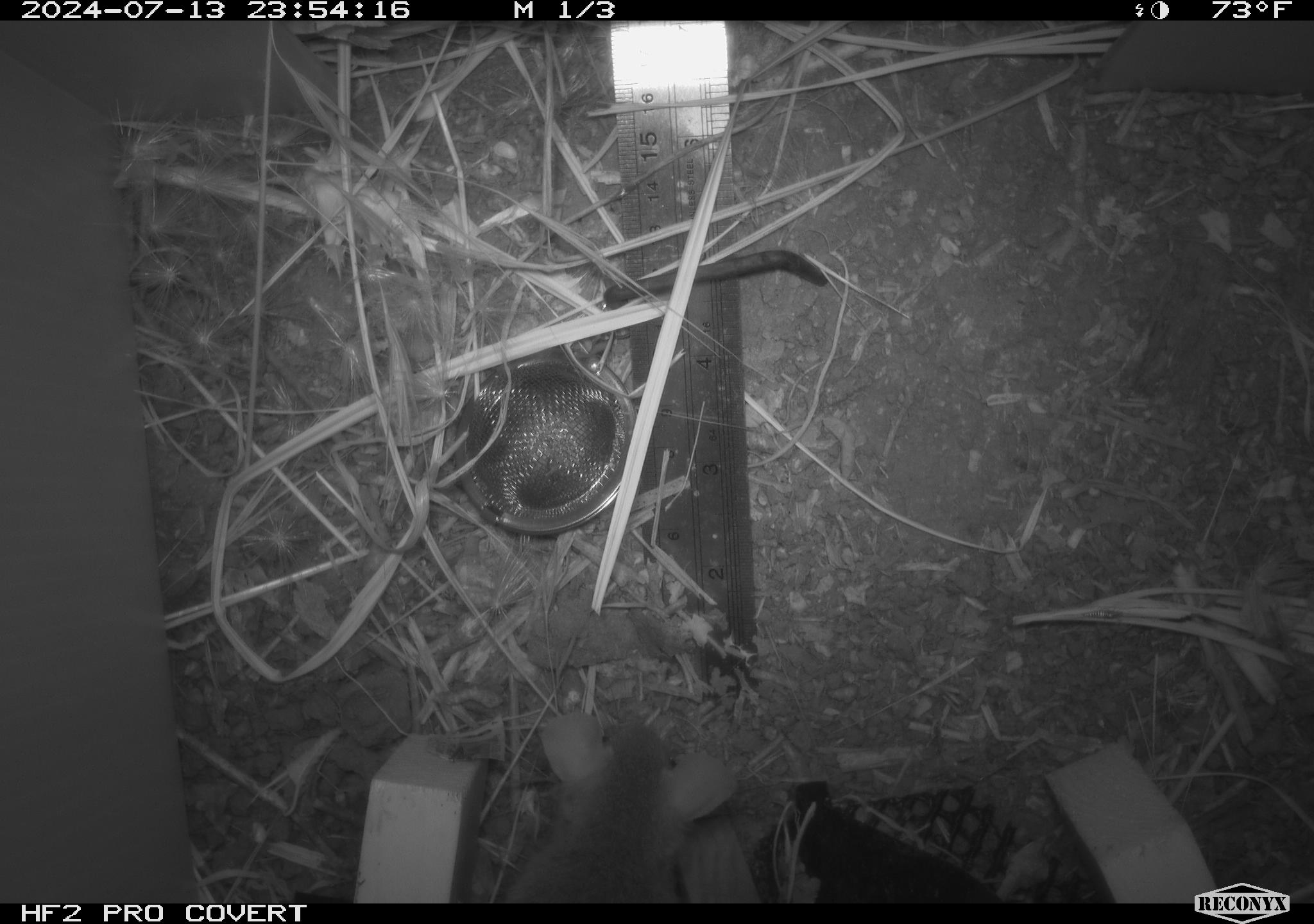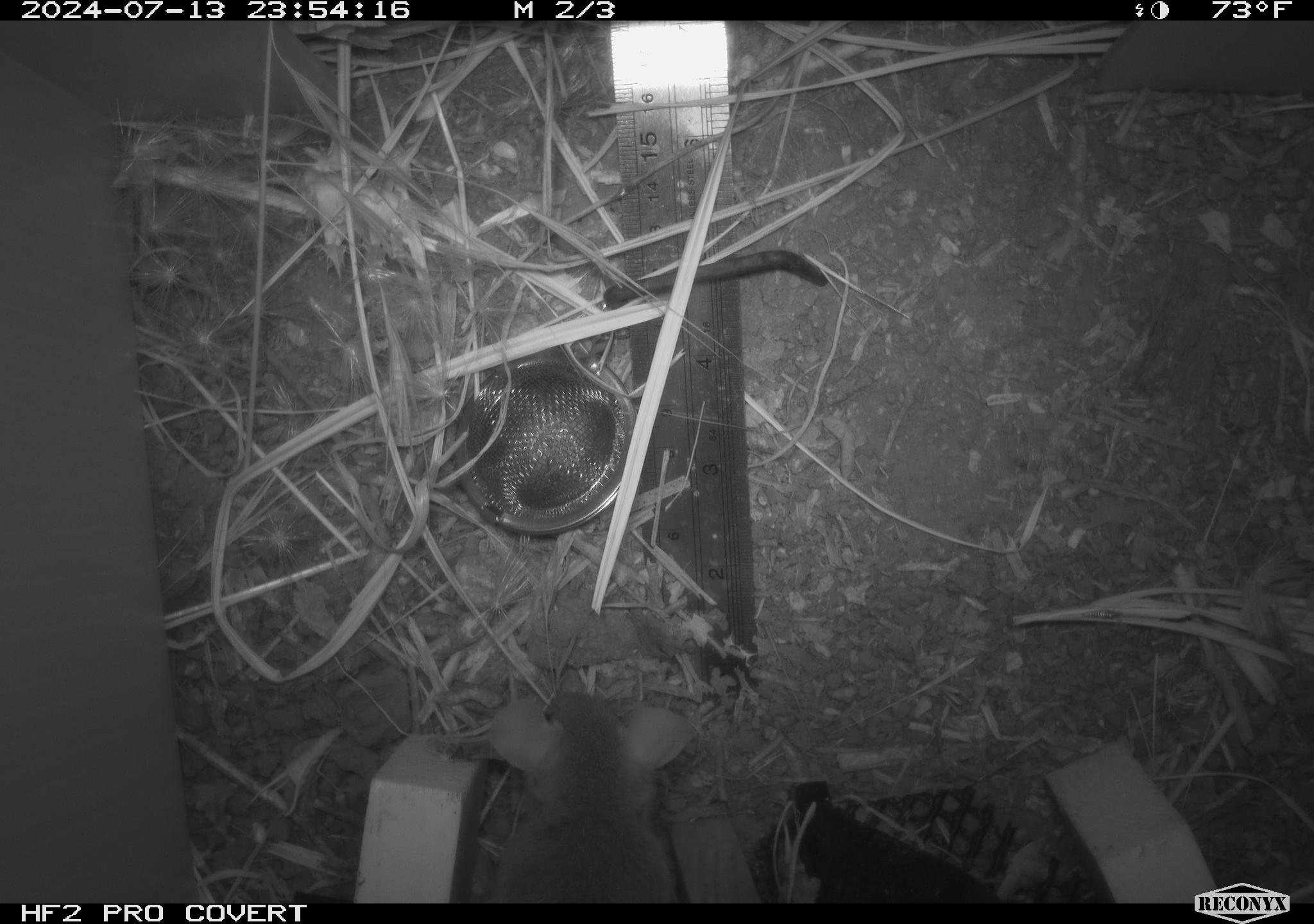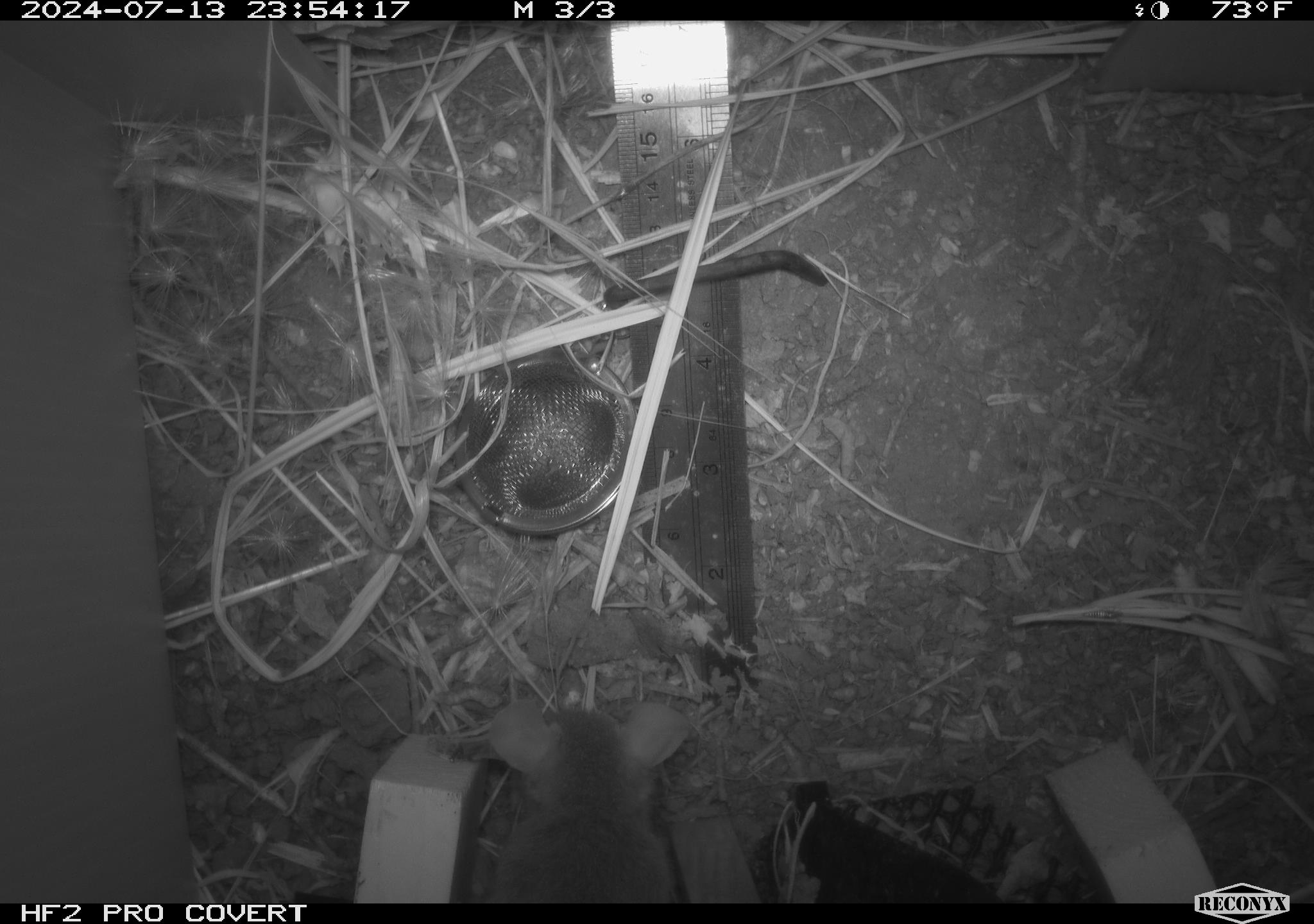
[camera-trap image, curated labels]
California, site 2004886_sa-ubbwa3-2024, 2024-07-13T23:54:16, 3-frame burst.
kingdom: Animalia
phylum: Chordata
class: Mammalia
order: Rodentia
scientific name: Rodentia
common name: mouse species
Mouse species (Rodentia).